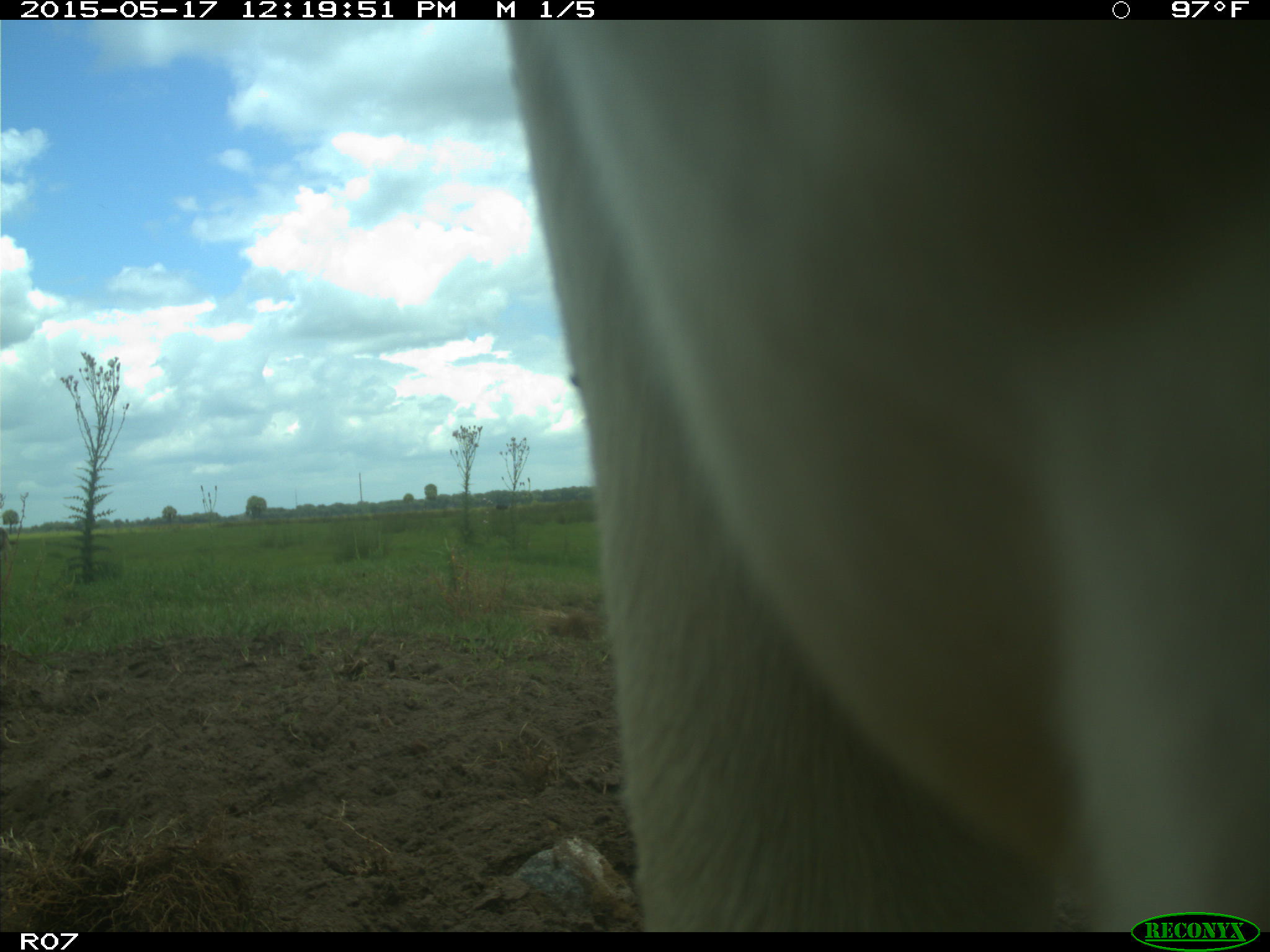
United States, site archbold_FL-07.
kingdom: Animalia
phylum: Chordata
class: Mammalia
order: Artiodactyla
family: Bovidae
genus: Bos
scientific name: Bos taurus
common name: domestic cow